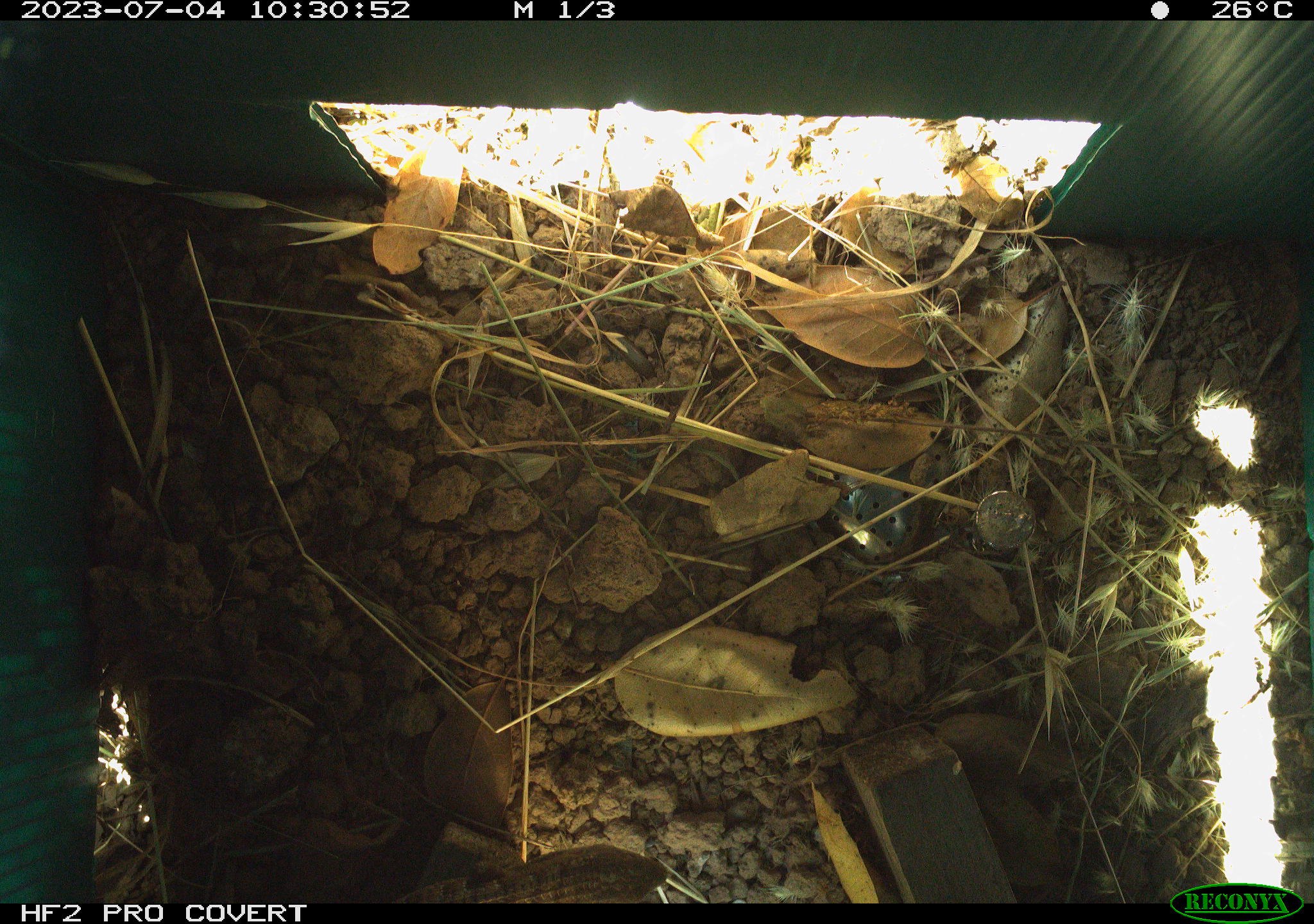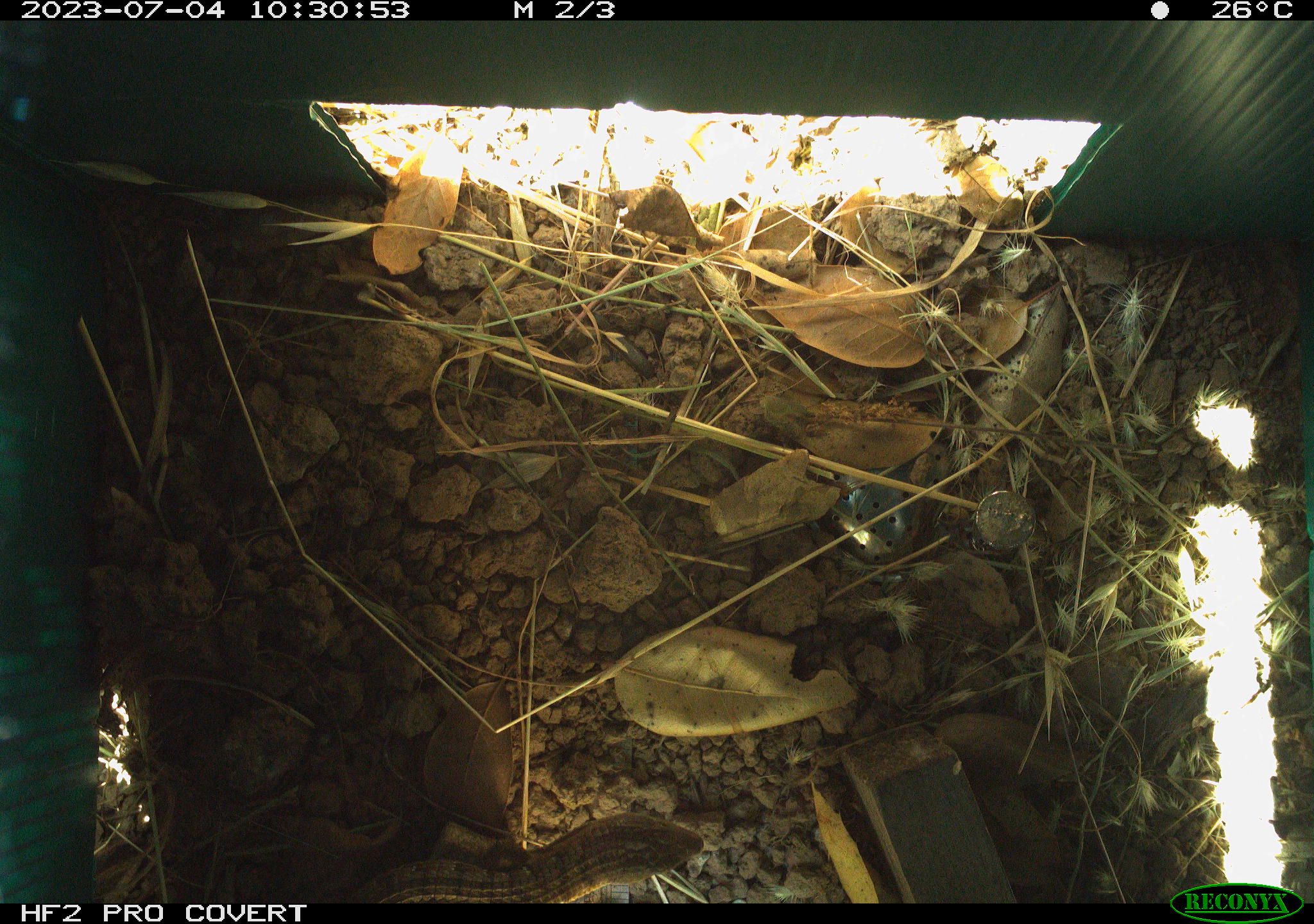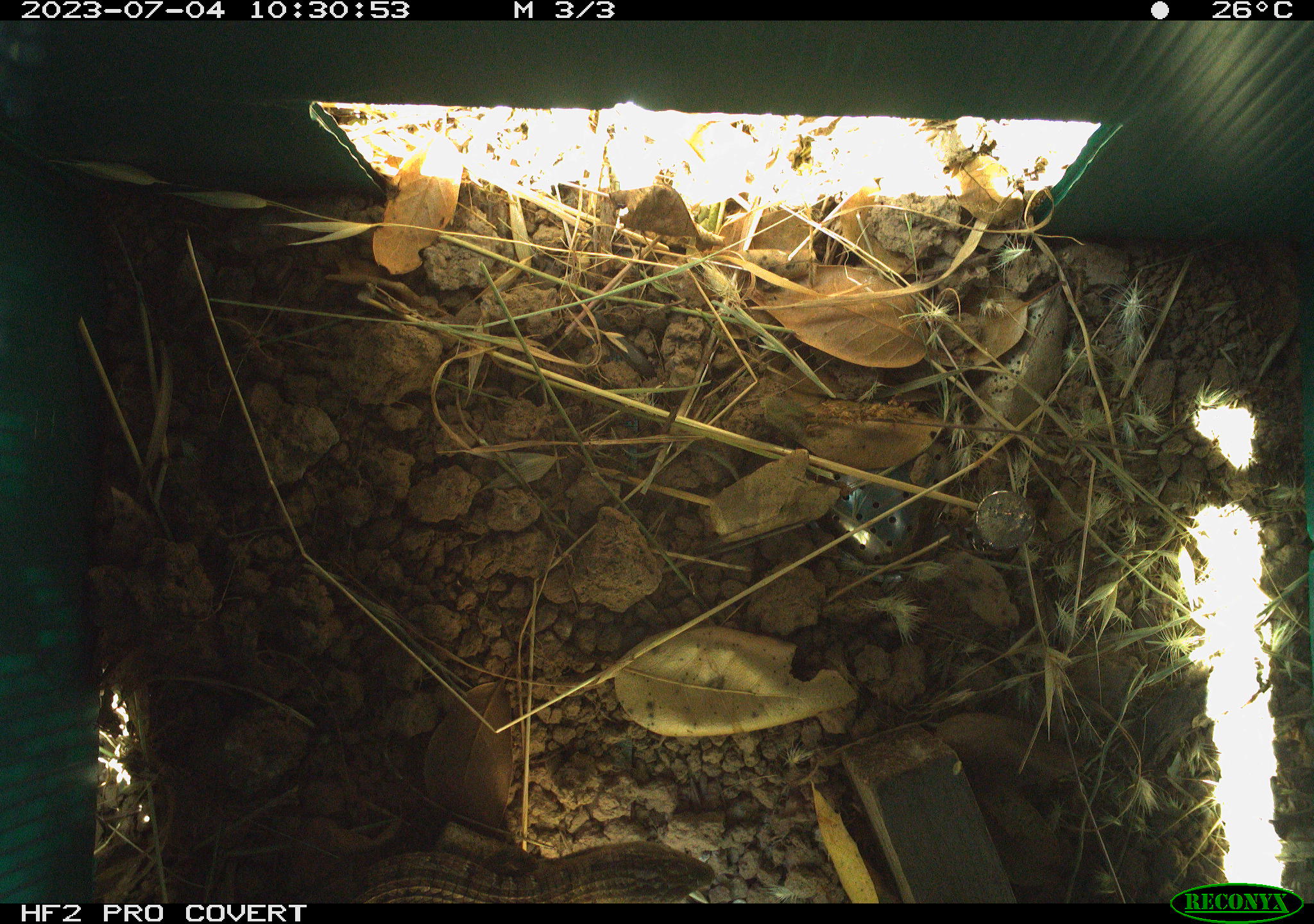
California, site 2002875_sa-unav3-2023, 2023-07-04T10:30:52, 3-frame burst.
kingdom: Animalia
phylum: Chordata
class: Reptilia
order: Squamata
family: Anguidae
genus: Elgaria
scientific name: Elgaria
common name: alligator lizards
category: elgaria species